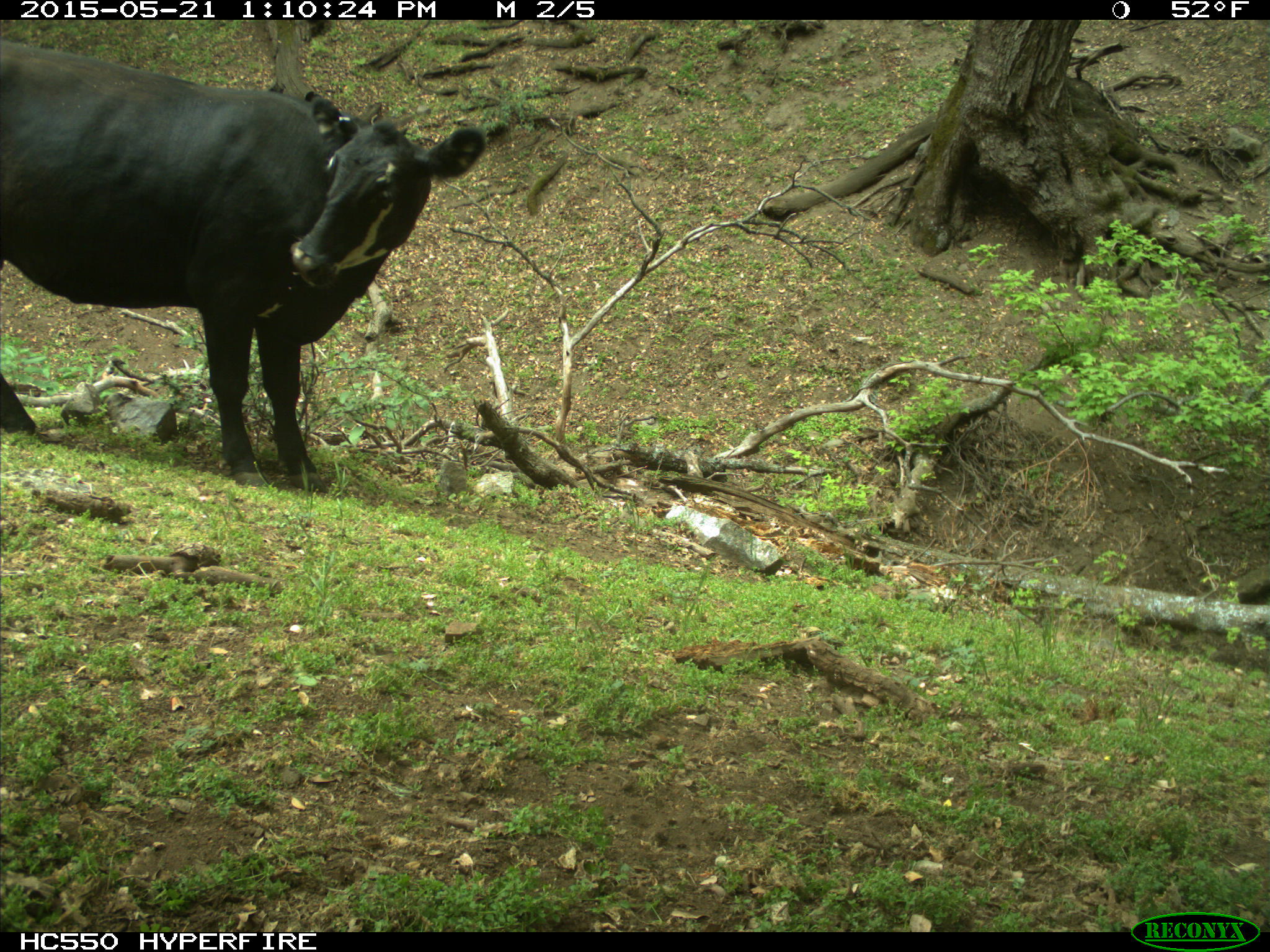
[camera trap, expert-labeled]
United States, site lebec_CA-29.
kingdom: Animalia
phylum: Chordata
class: Mammalia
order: Artiodactyla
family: Bovidae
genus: Bos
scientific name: Bos taurus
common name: domestic cow